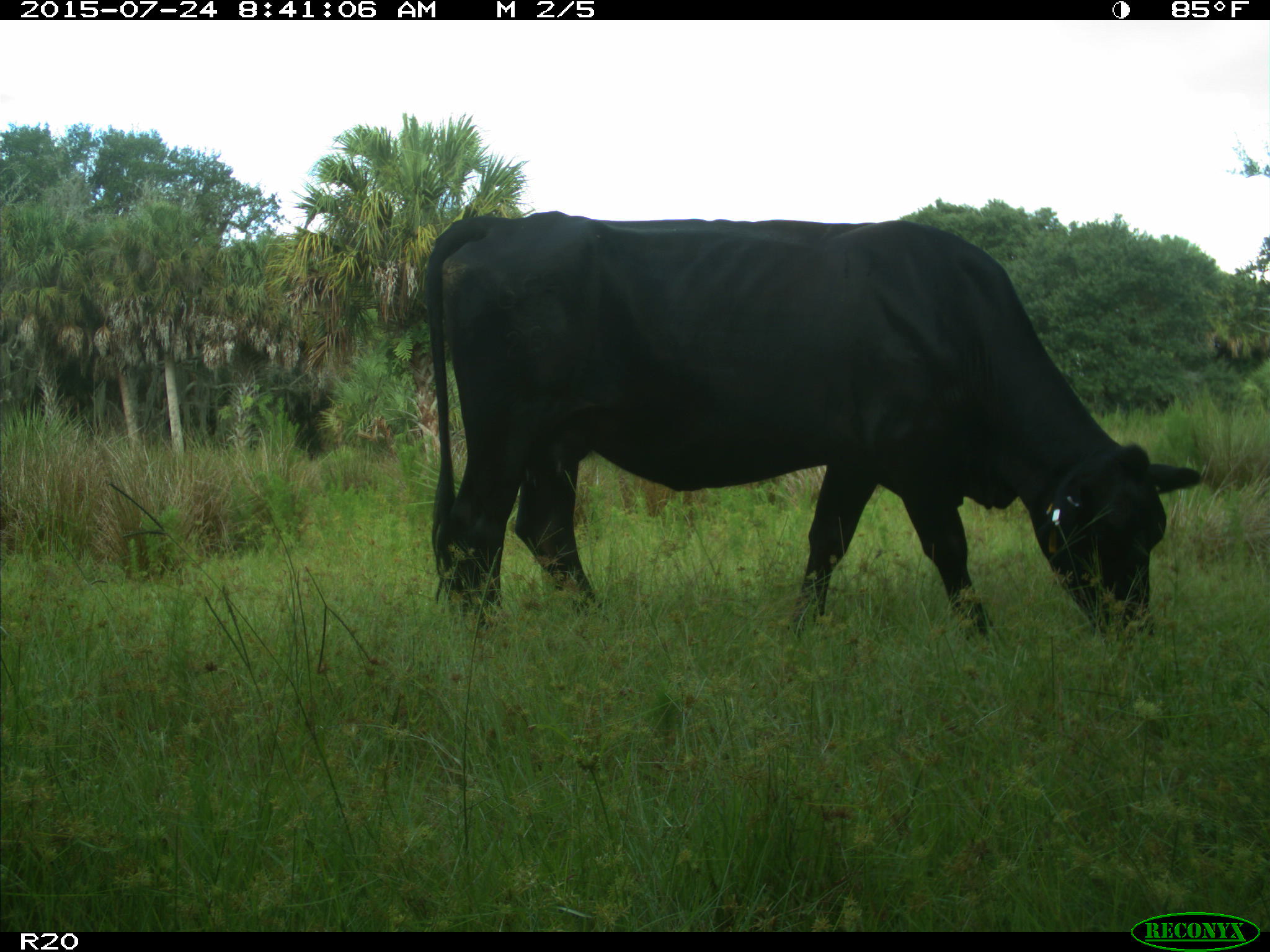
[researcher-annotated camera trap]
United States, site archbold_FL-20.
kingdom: Animalia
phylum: Chordata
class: Mammalia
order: Artiodactyla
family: Bovidae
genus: Bos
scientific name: Bos taurus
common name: domestic cow